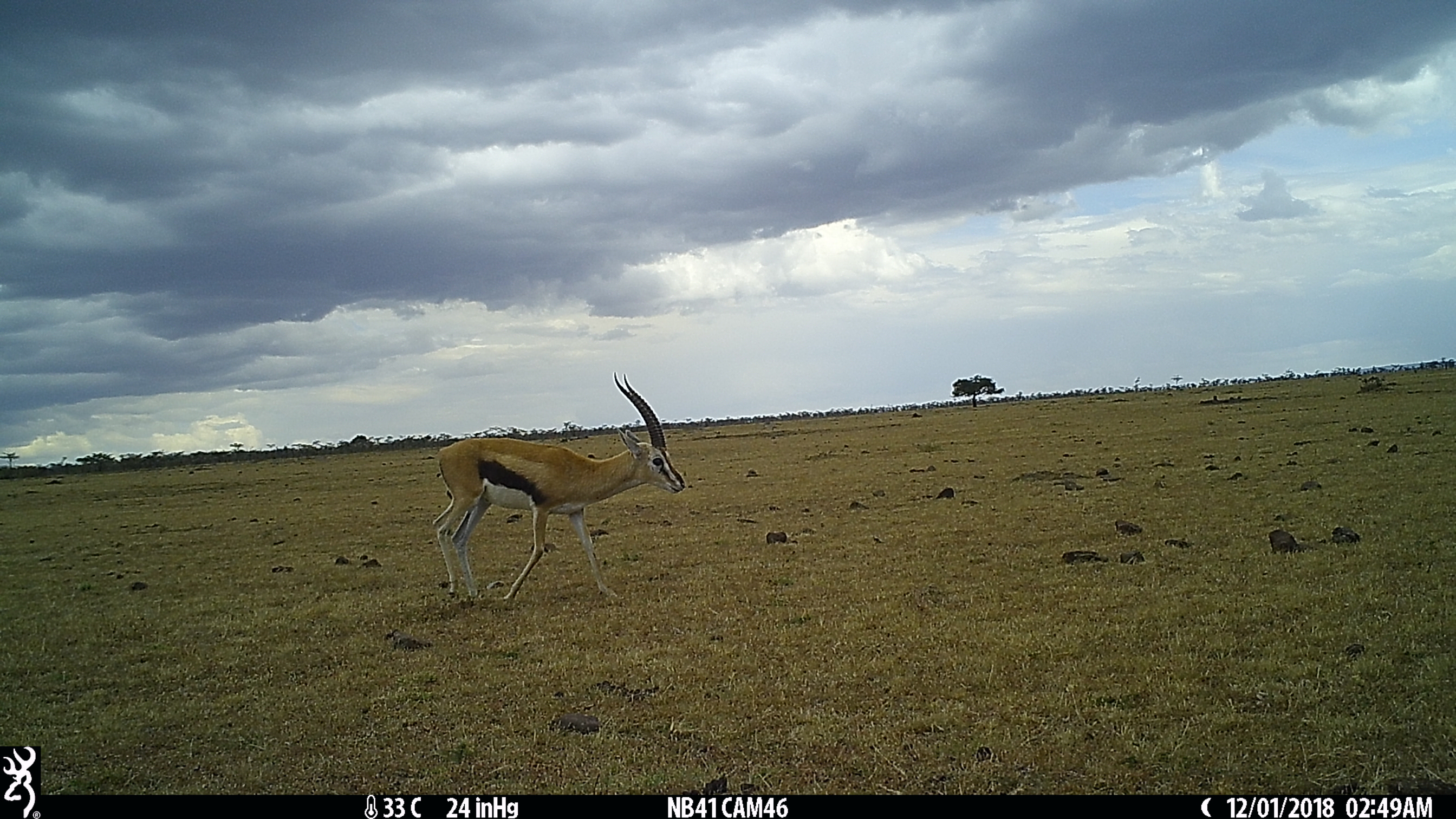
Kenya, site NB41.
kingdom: Animalia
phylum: Chordata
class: Mammalia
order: Artiodactyla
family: Bovidae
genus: Eudorcas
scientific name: Eudorcas thomsonii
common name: thomon's gazelle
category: gazelle thomsons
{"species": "gazelle thomsons (thomon's gazelle) (Eudorcas thomsonii)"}